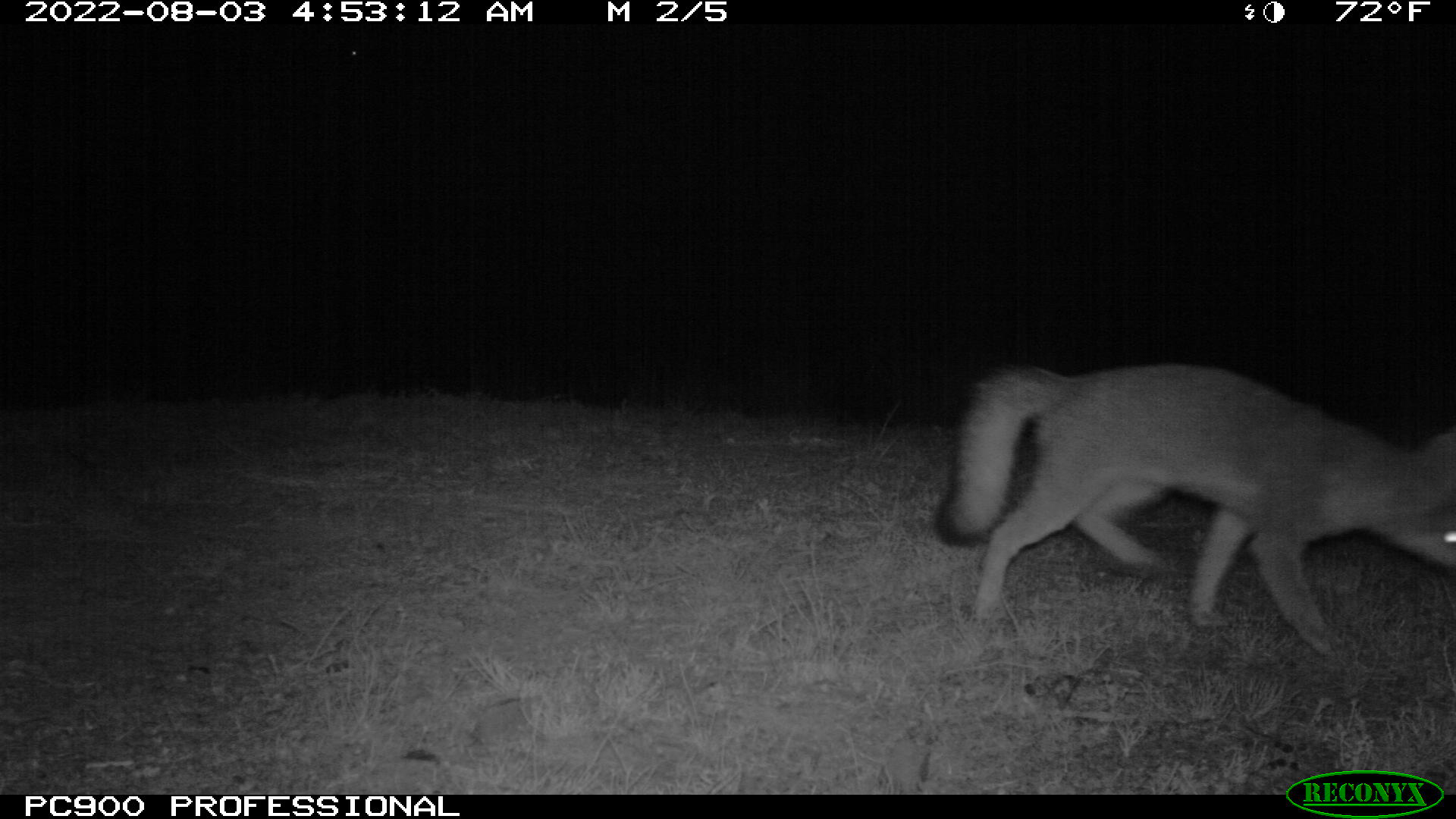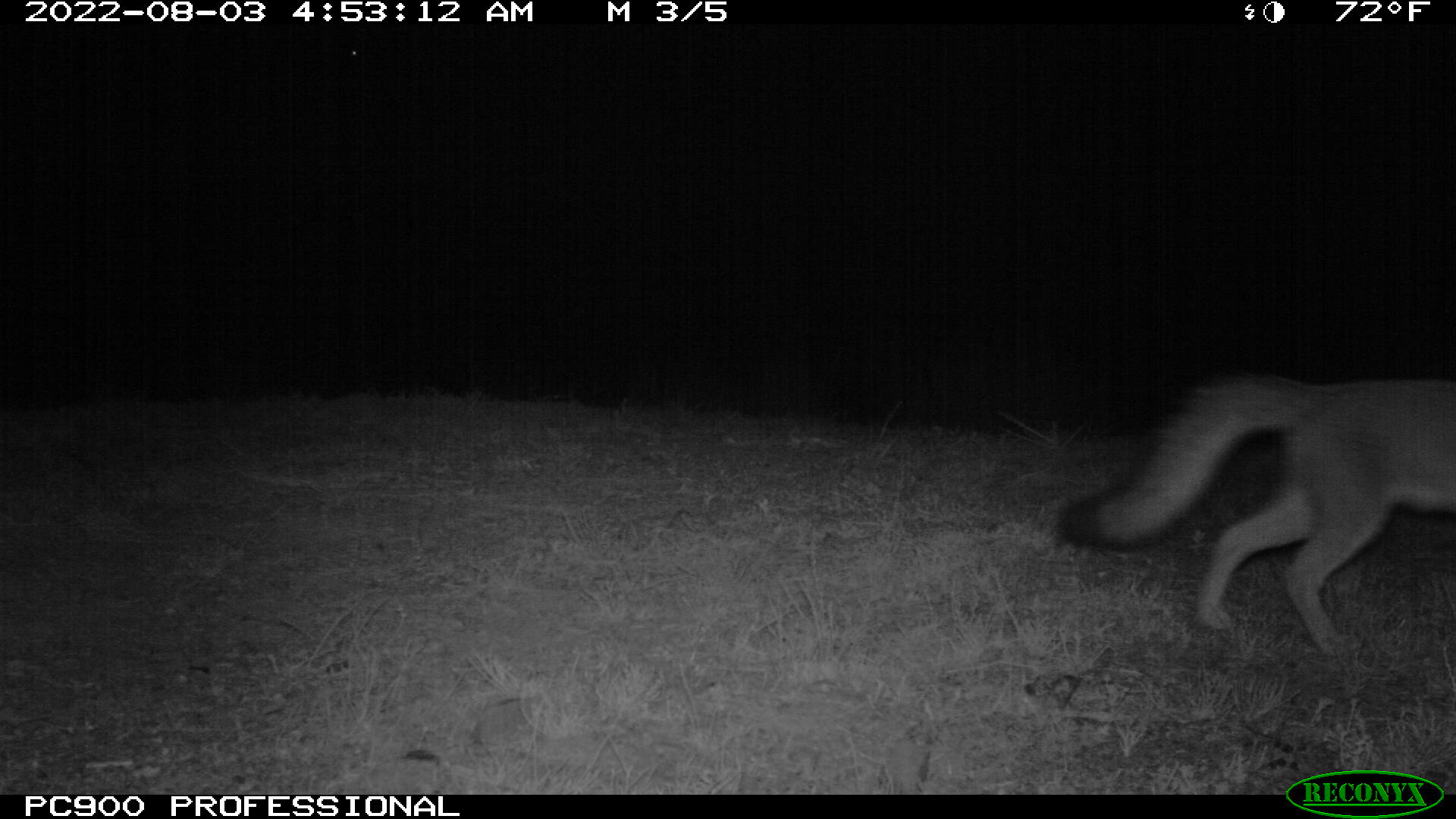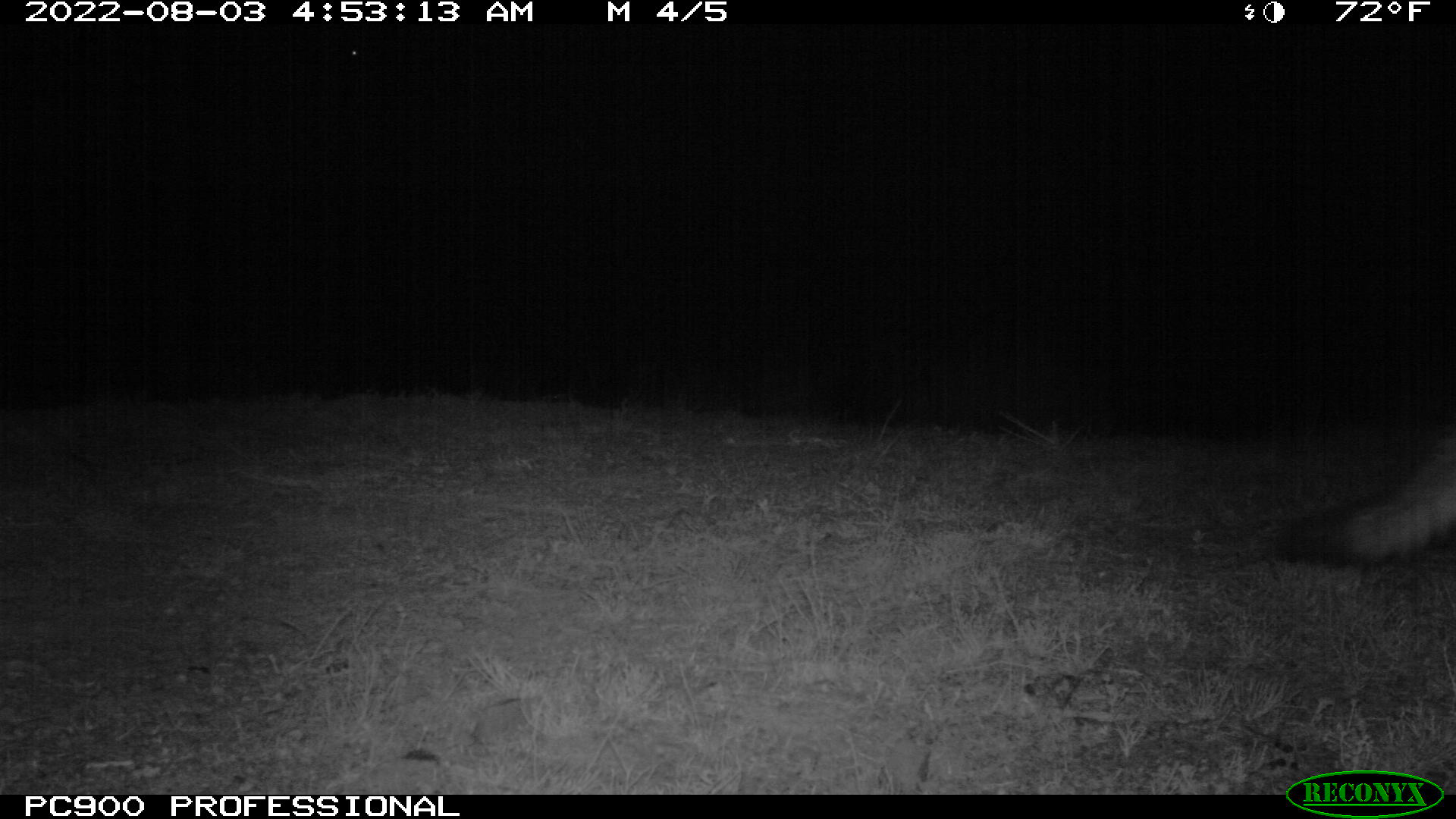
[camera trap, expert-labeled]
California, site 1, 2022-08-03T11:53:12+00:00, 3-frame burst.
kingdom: Animalia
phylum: Chordata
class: Mammalia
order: Carnivora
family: Canidae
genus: Urocyon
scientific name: Urocyon cinereoargenteus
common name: gray fox